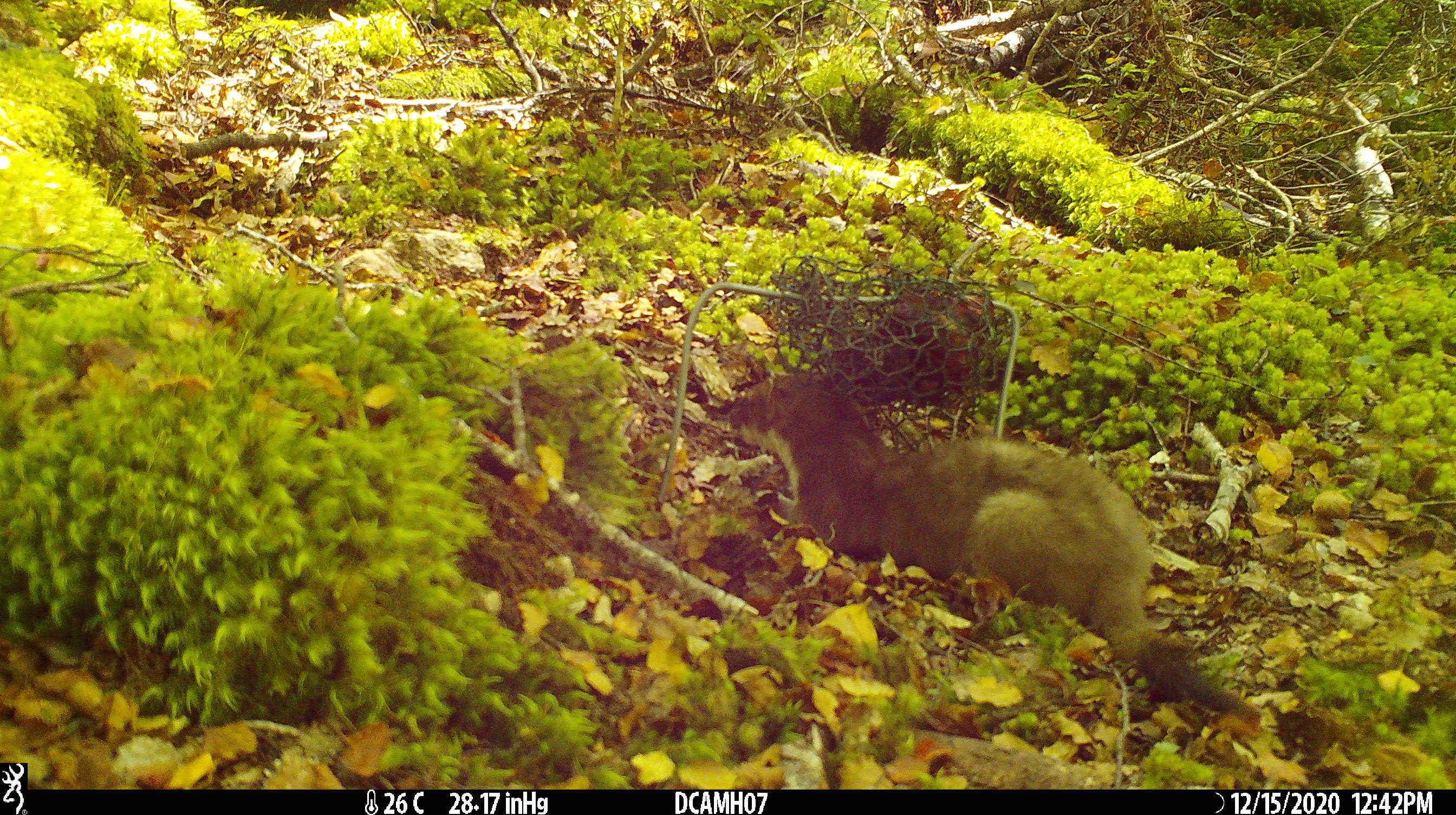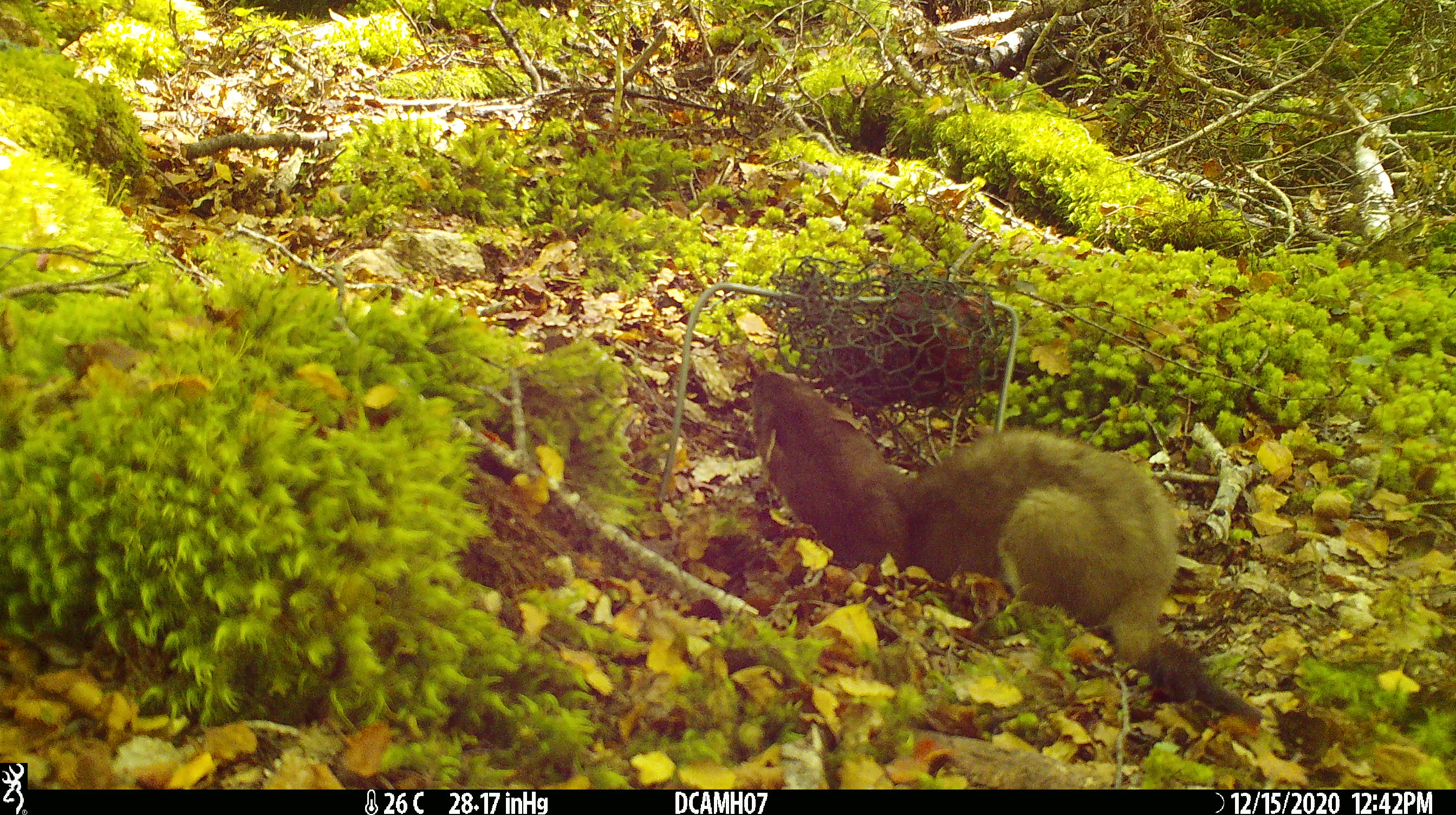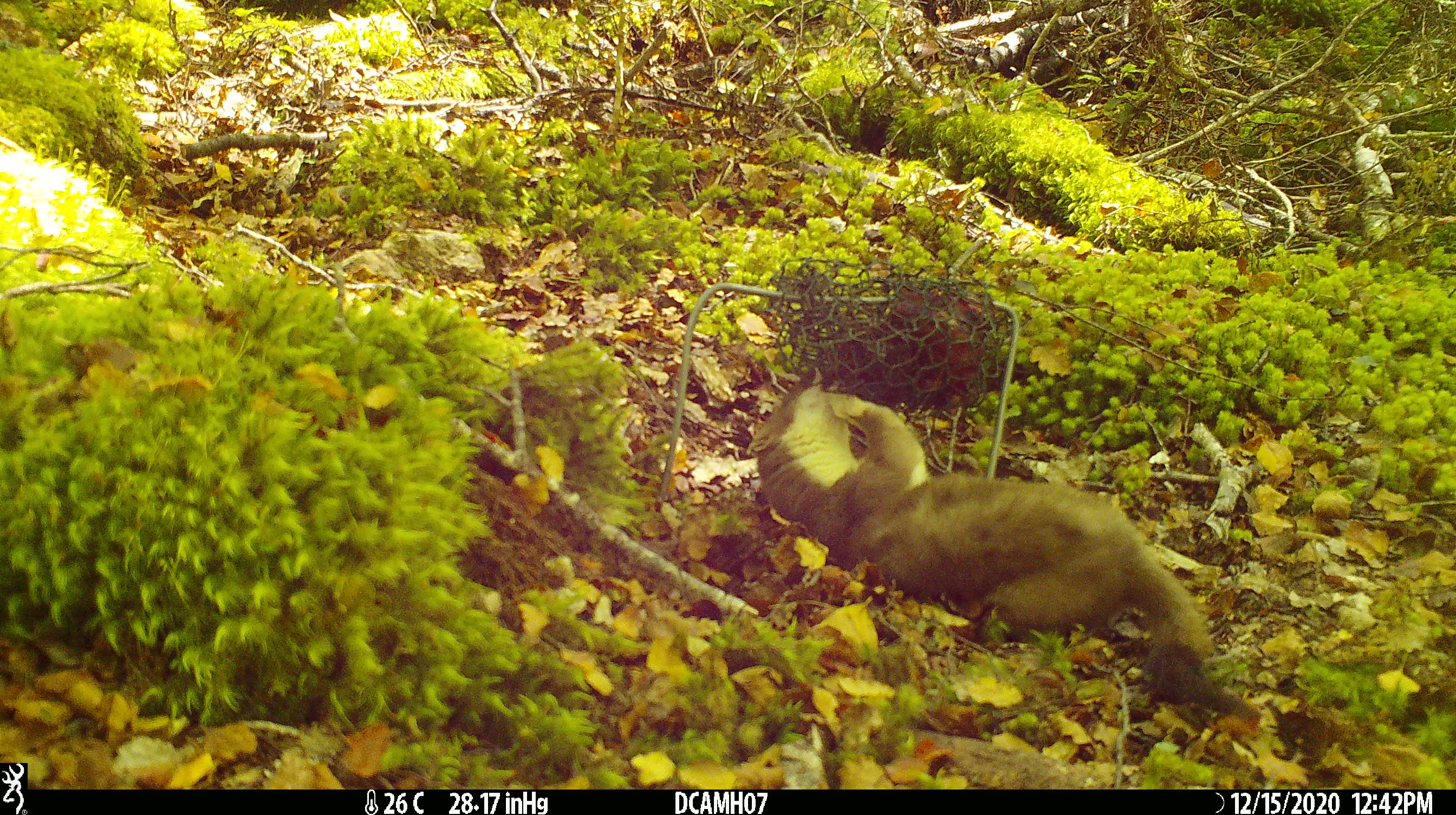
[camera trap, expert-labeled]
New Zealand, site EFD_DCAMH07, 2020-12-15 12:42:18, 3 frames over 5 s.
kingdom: Animalia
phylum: Chordata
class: Mammalia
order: Carnivora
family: Mustelidae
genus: Mustela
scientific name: Mustela erminea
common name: stoat